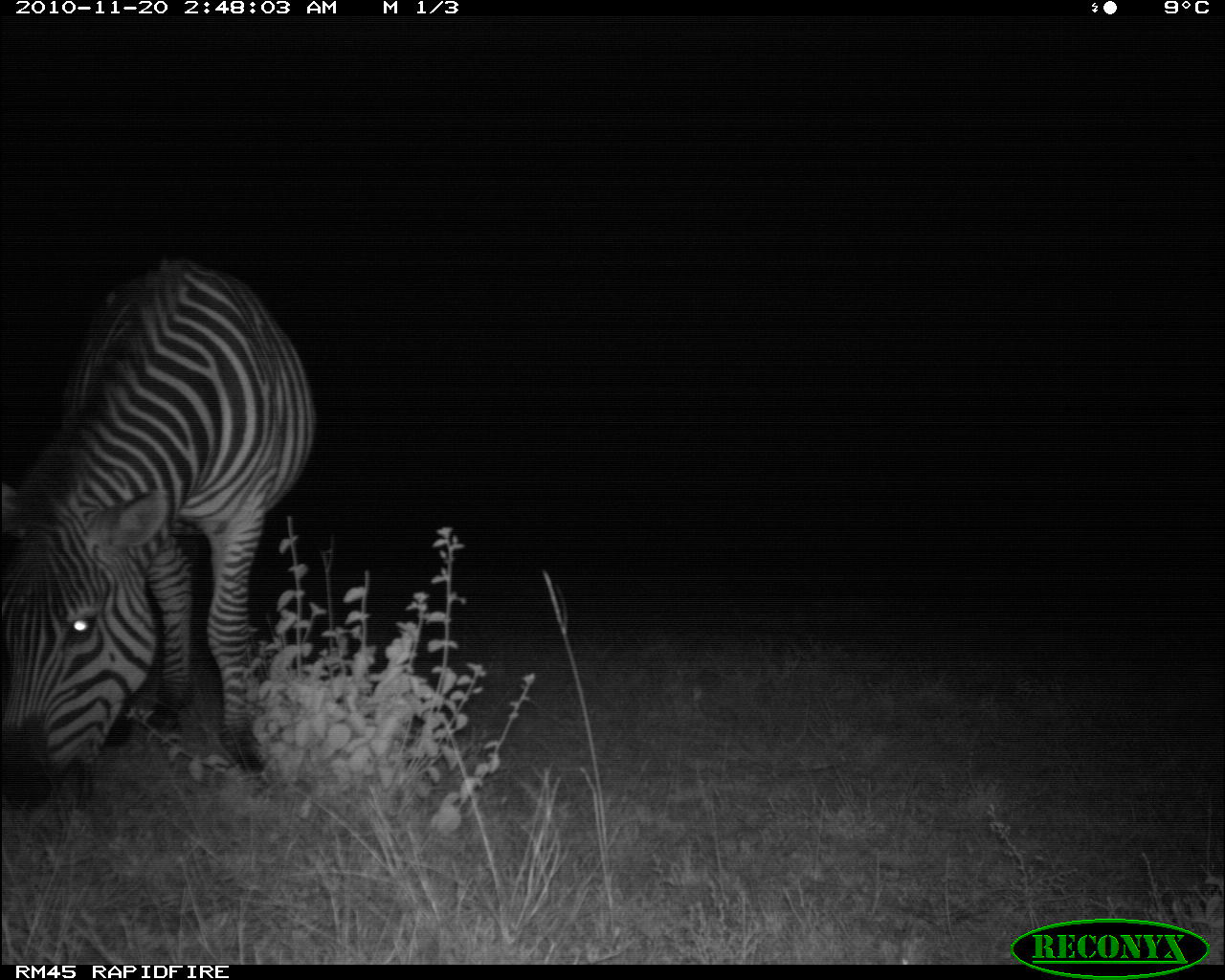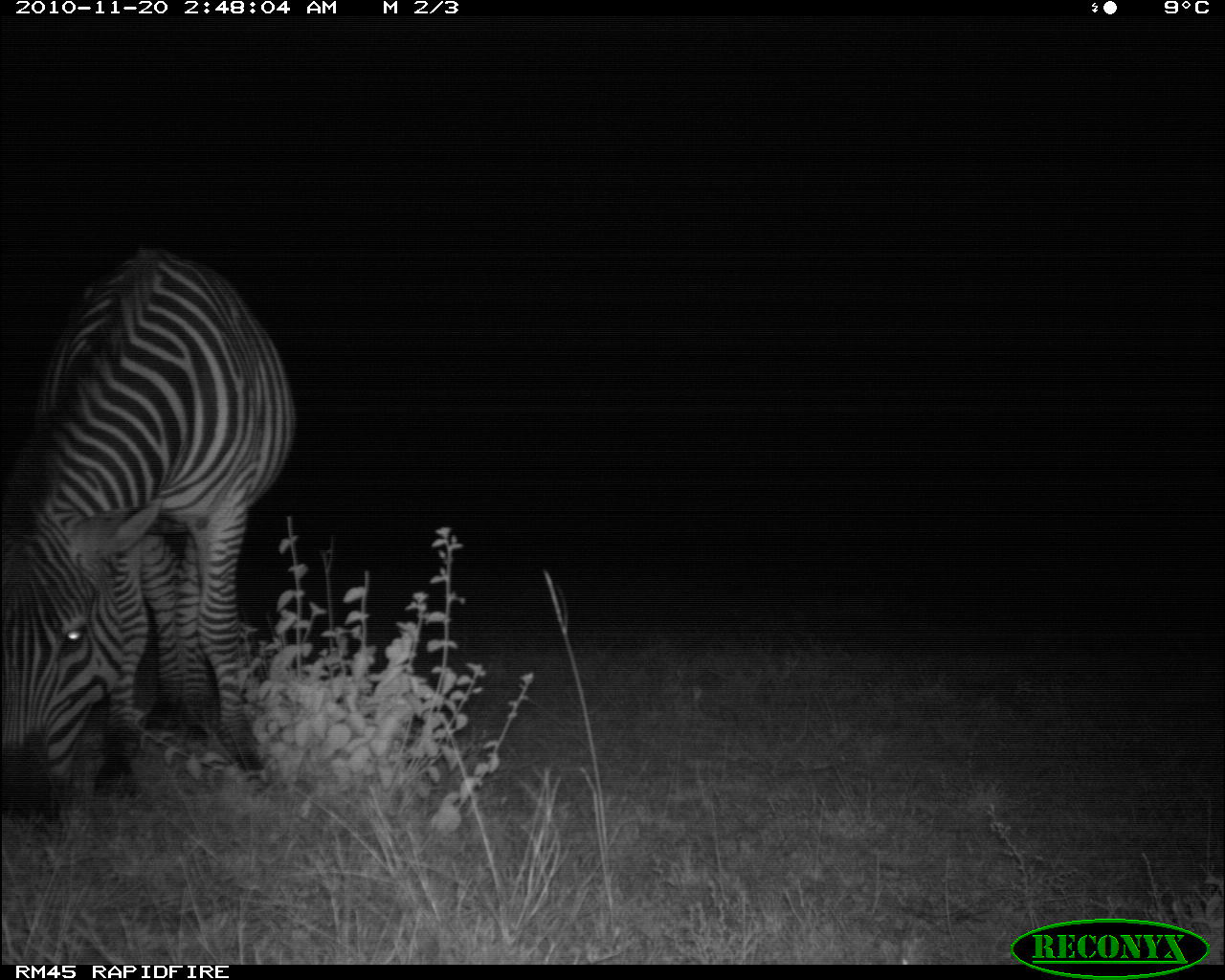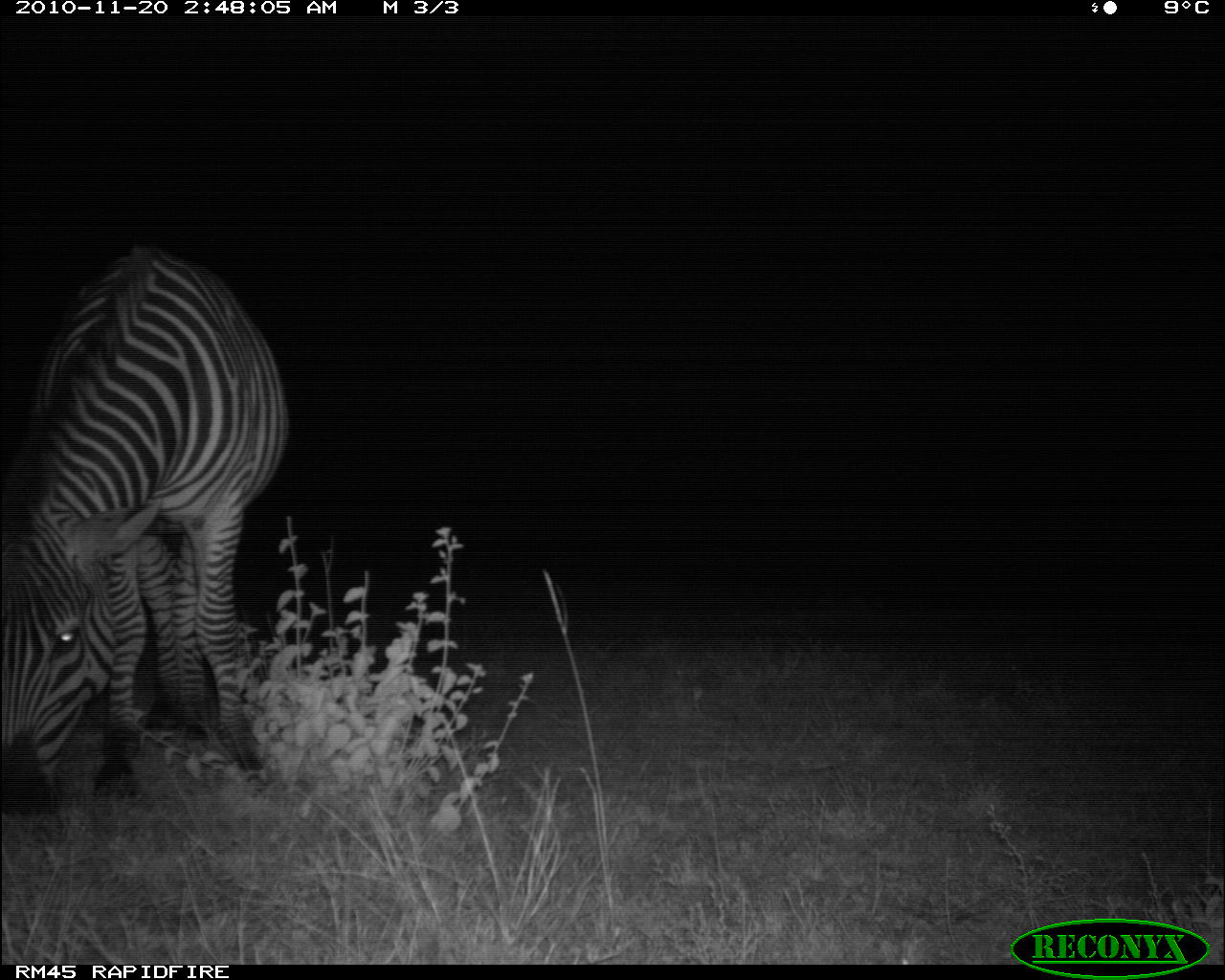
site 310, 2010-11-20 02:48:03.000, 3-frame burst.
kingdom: Animalia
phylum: Chordata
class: Mammalia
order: Perissodactyla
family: Equidae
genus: Equus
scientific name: Equus quagga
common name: plains zebra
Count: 1.